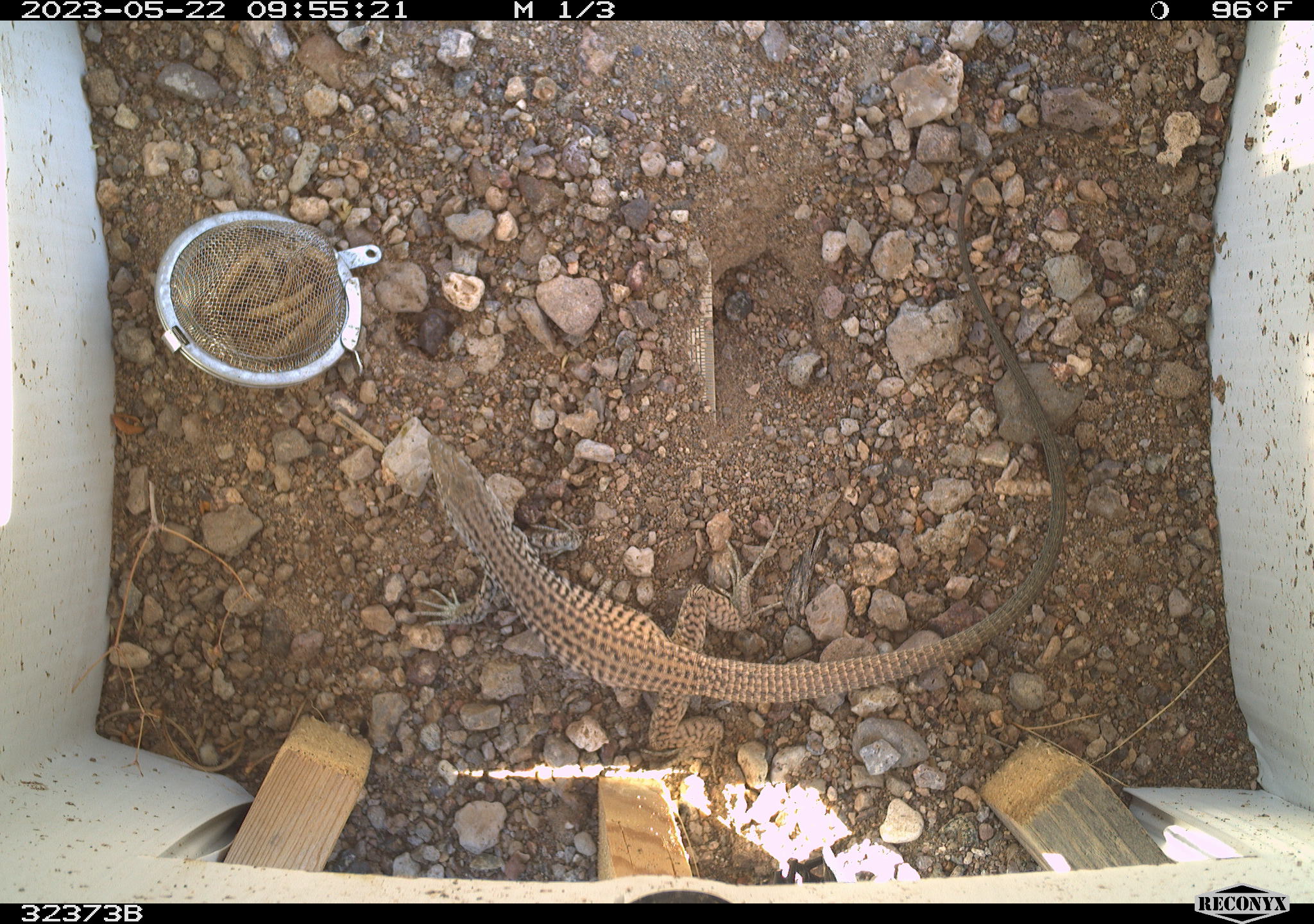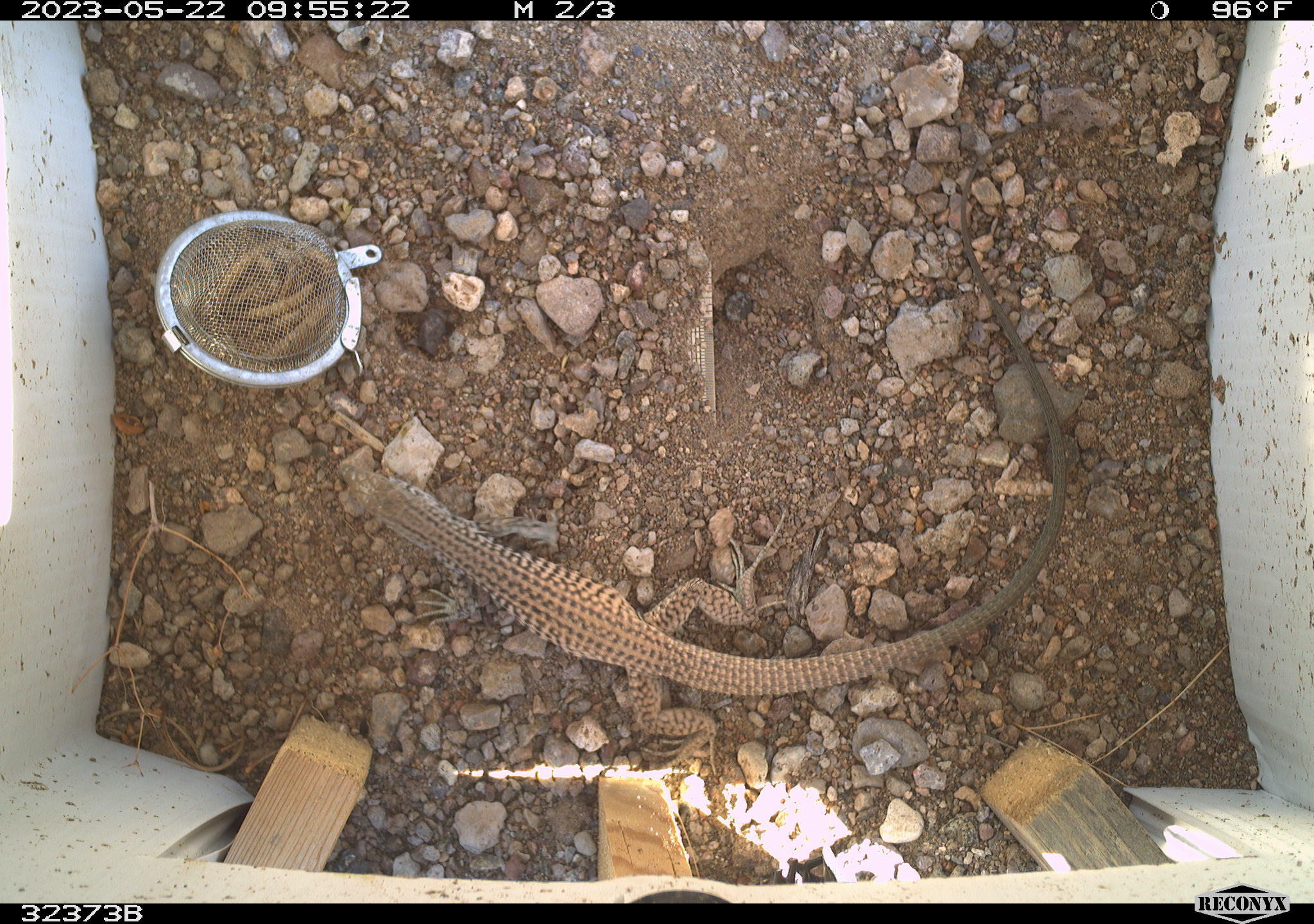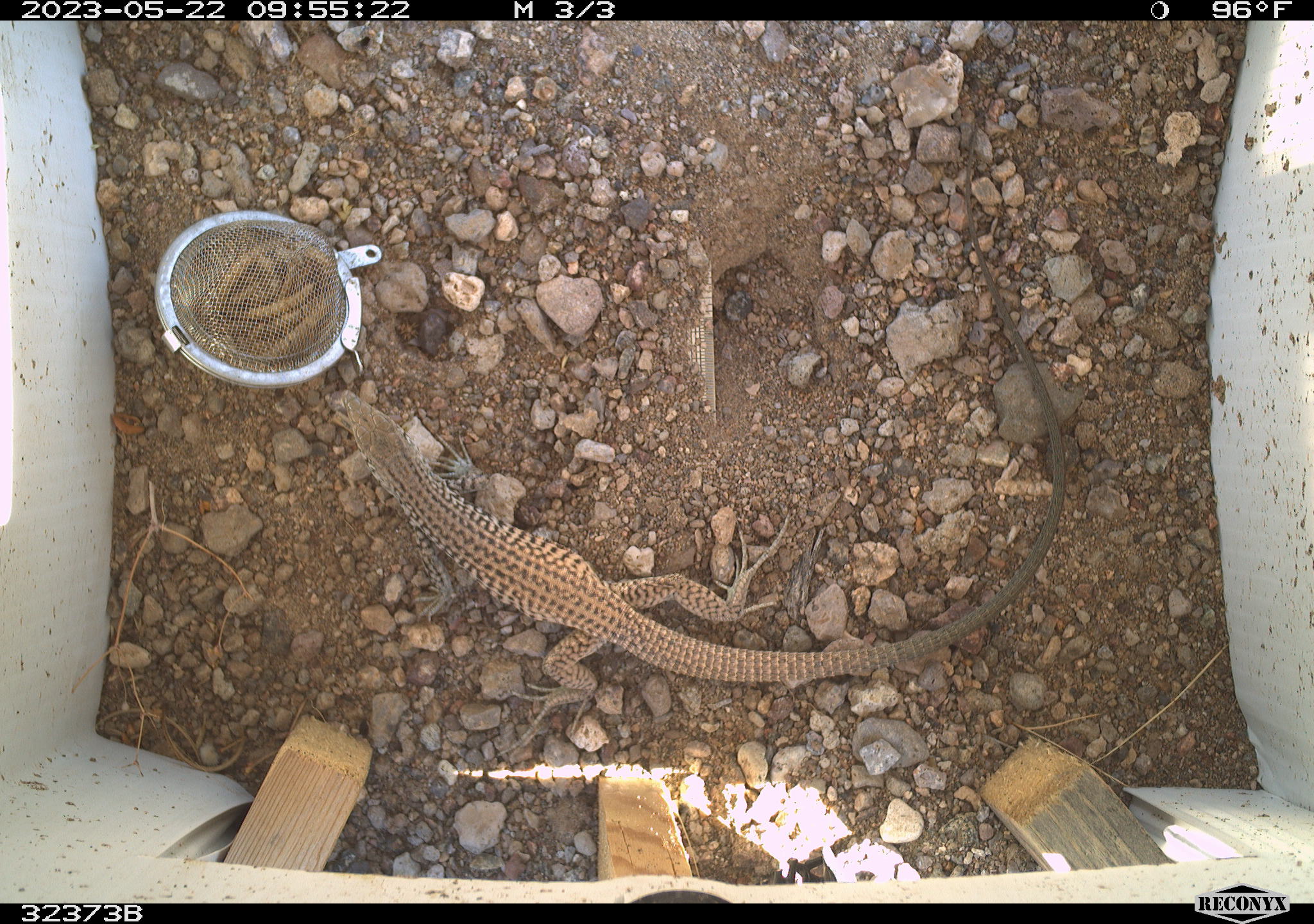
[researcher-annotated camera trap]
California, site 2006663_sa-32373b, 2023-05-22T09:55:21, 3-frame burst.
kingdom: Animalia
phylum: Chordata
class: Reptilia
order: Squamata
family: Teiidae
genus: Aspidoscelis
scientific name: Aspidoscelis tigris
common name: western whiptail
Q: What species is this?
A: Western whiptail (Aspidoscelis tigris).